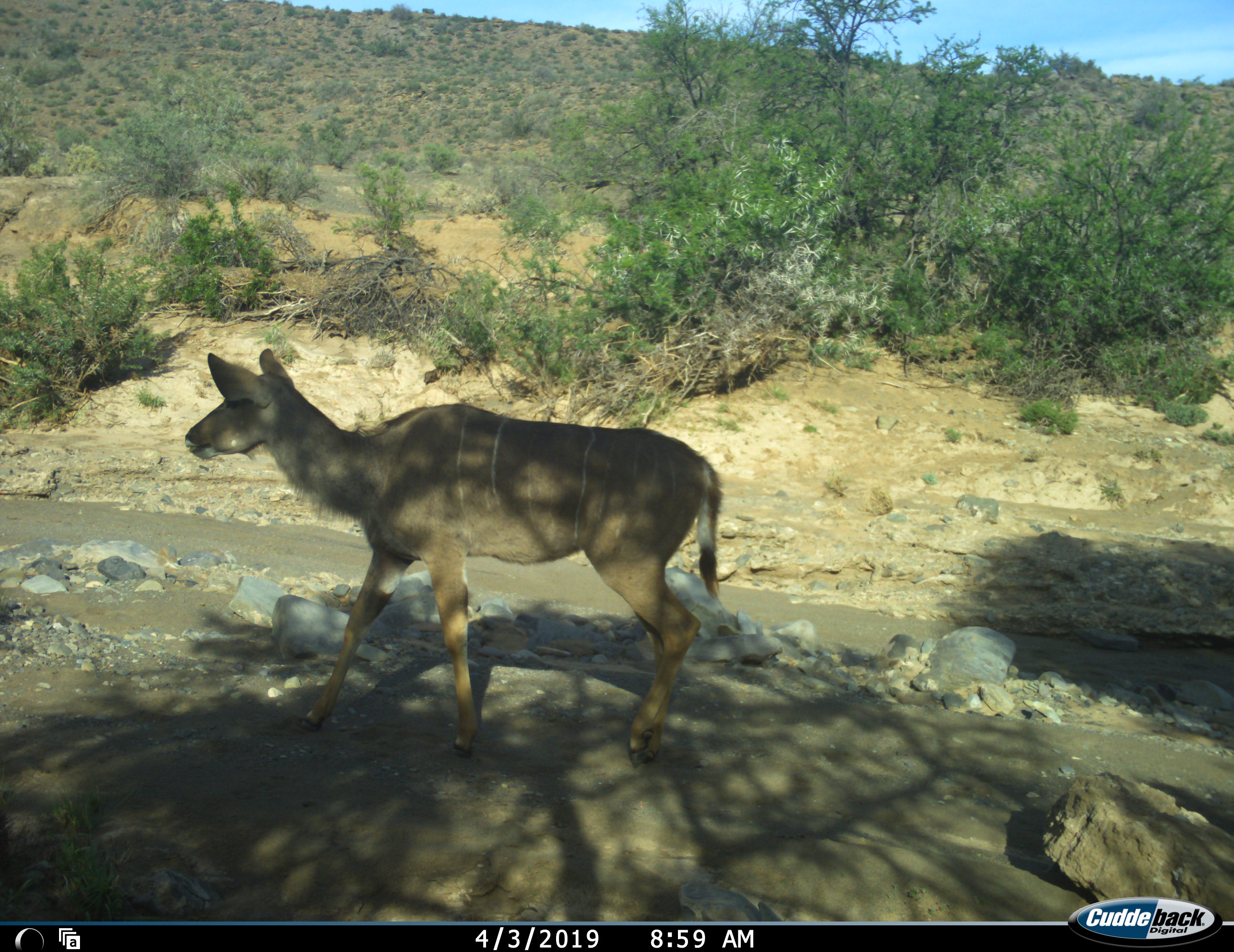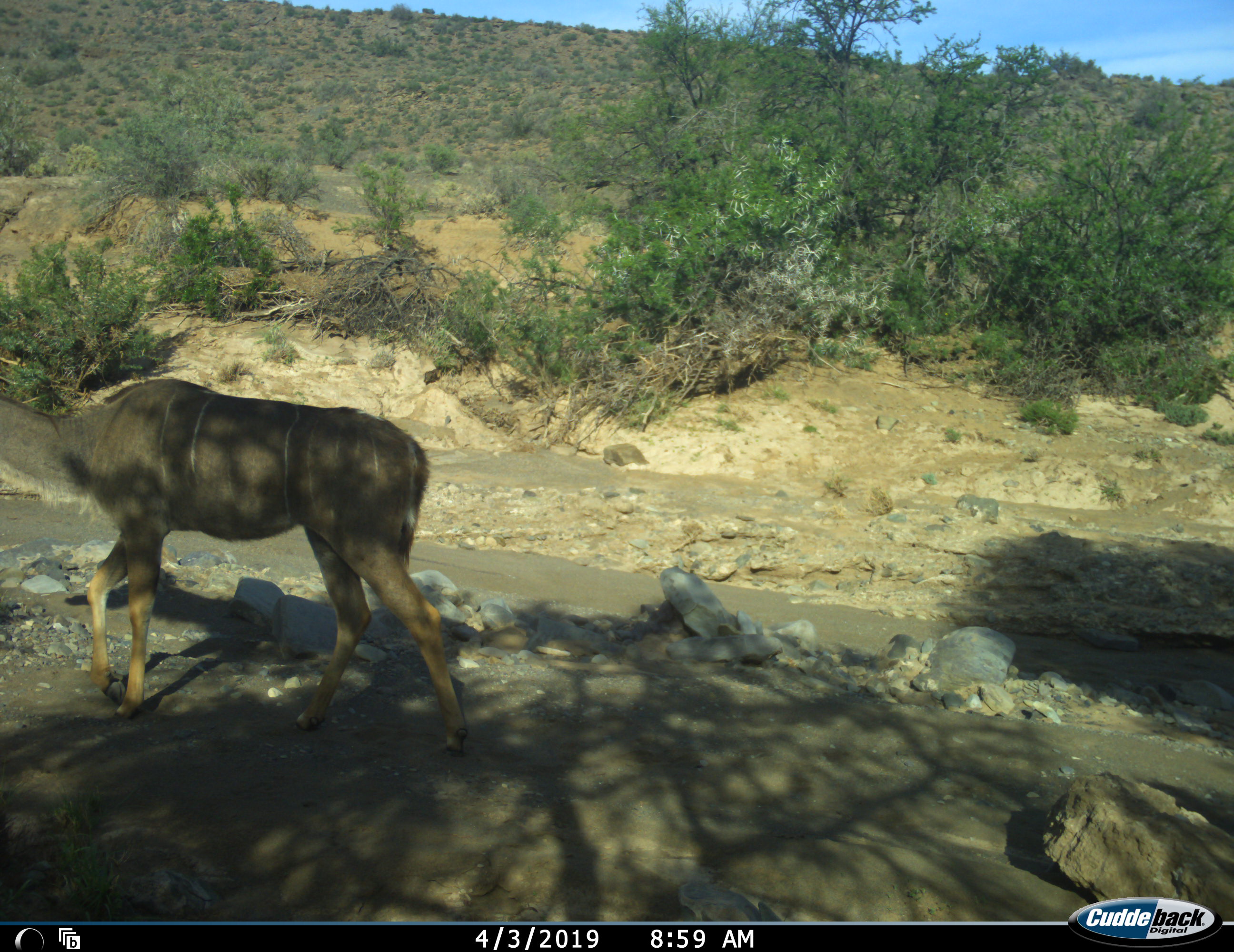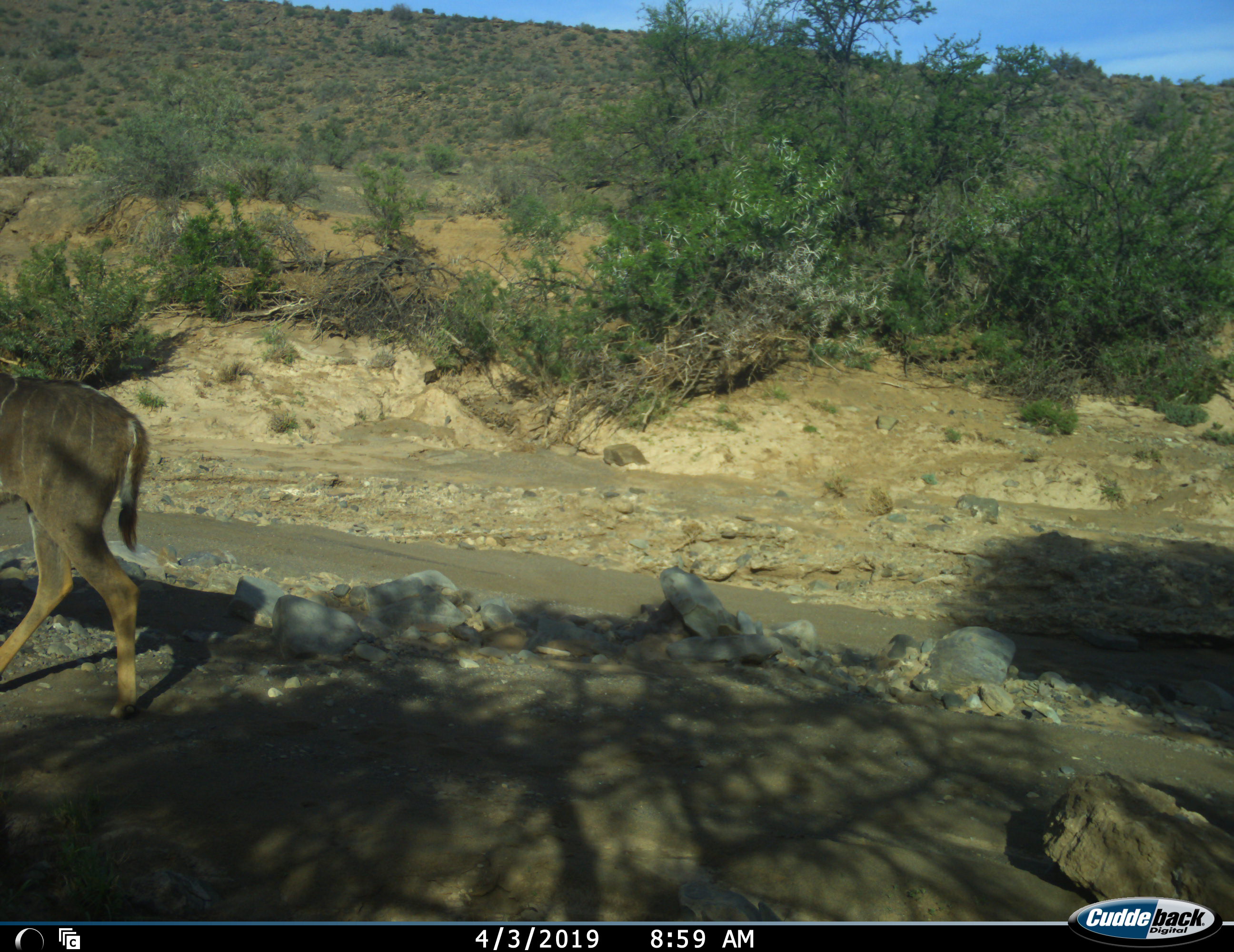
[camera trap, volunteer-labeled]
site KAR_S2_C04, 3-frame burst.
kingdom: Animalia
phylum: Chordata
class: Mammalia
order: Artiodactyla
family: Bovidae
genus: Tragelaphus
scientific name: Tragelaphus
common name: kudu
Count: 1.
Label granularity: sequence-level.